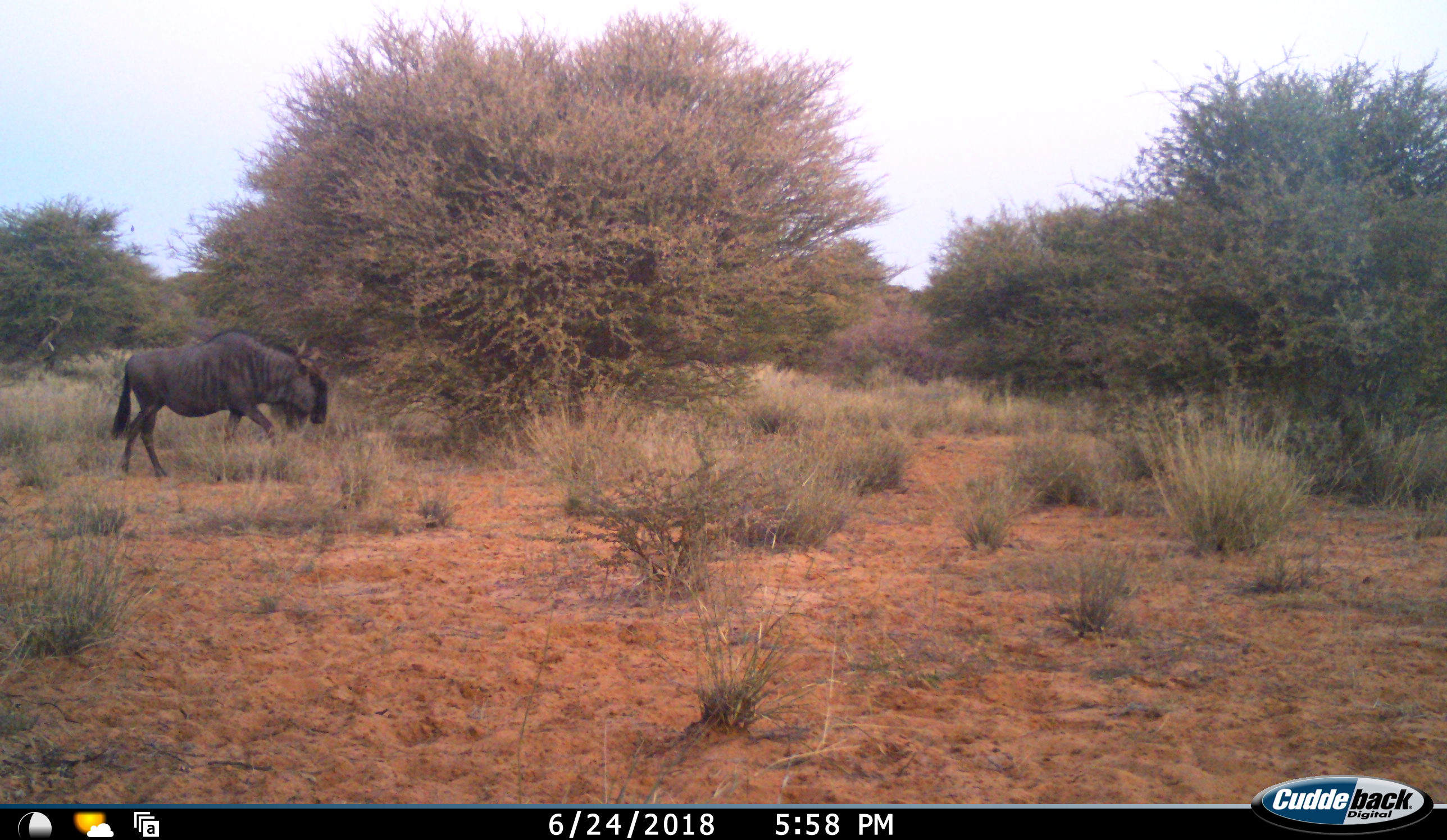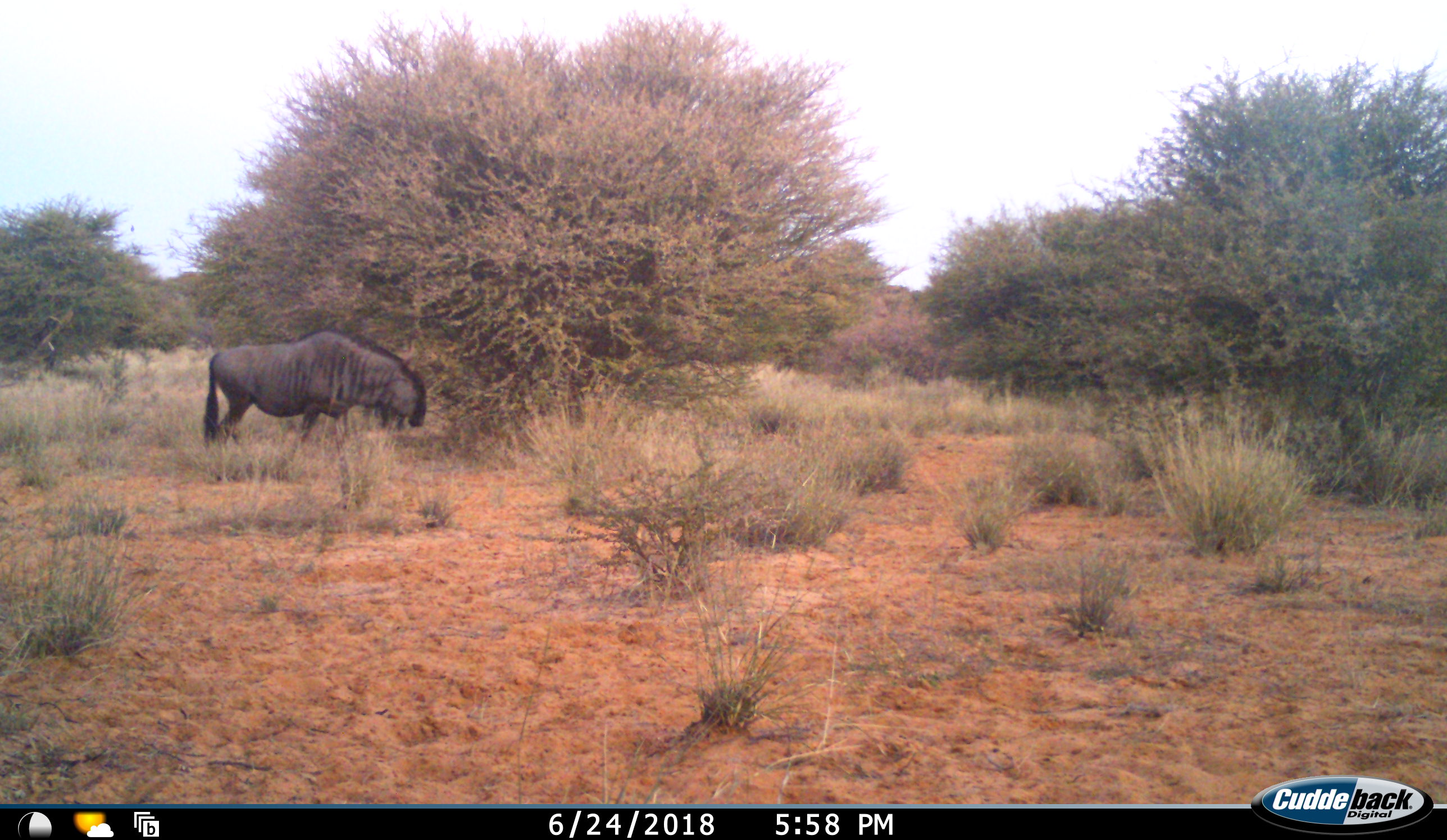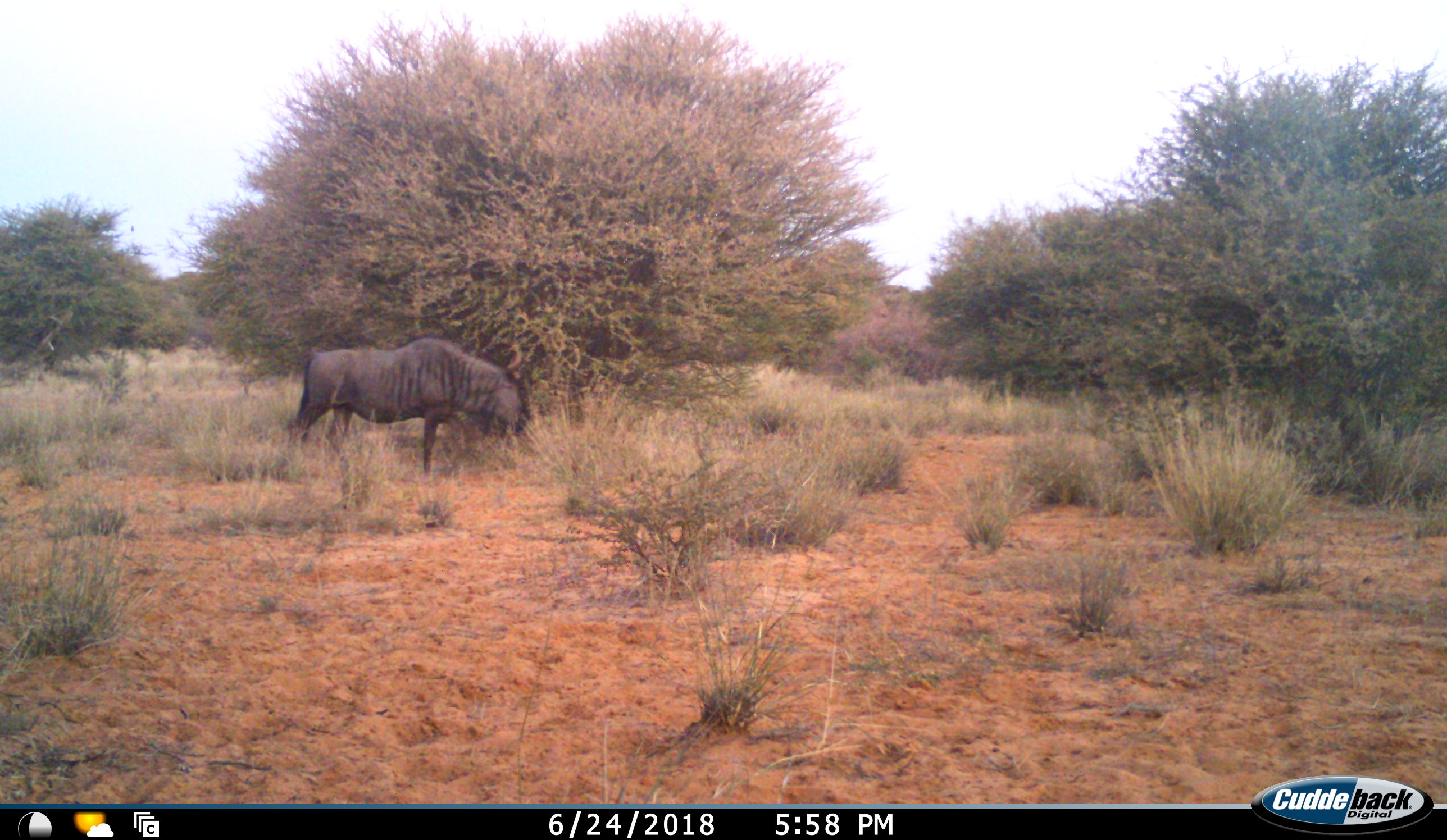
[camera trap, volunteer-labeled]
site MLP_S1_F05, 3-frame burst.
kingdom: Animalia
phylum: Chordata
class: Mammalia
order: Artiodactyla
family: Bovidae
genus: Connochaetes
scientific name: Connochaetes taurinus taurinus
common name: blue wildebeest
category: wildebeestblue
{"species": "wildebeestblue (blue wildebeest) (Connochaetes taurinus taurinus)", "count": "1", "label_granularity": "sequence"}